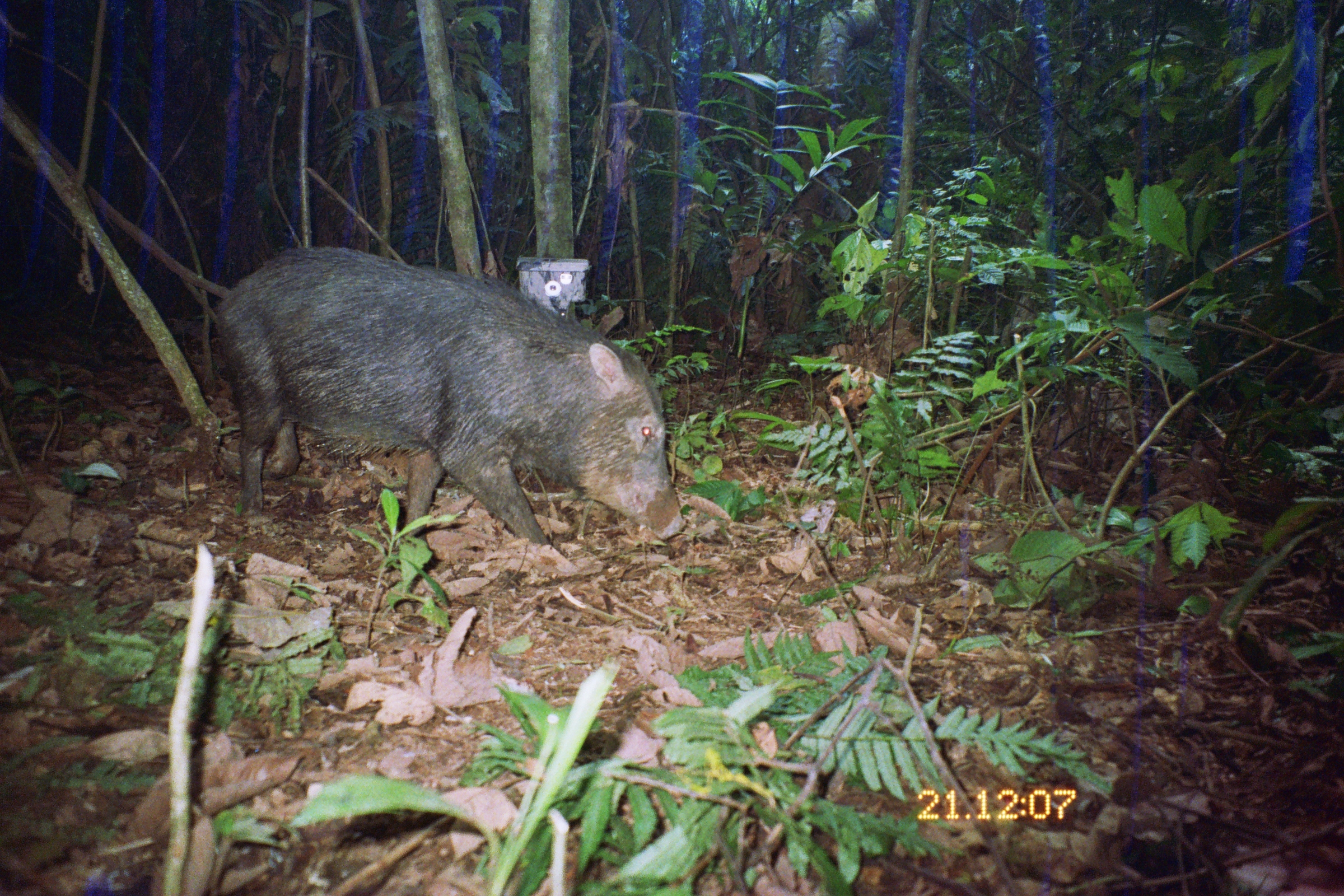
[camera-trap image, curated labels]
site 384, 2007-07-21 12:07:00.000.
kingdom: Animalia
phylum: Chordata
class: Mammalia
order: Artiodactyla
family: Tayassuidae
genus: Tayassu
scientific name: Tayassu pecari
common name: white-lipped peccary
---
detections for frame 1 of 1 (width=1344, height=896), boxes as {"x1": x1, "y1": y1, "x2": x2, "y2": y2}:
tayassu pecari: {"x1": 213, "y1": 245, "x2": 687, "y2": 576}